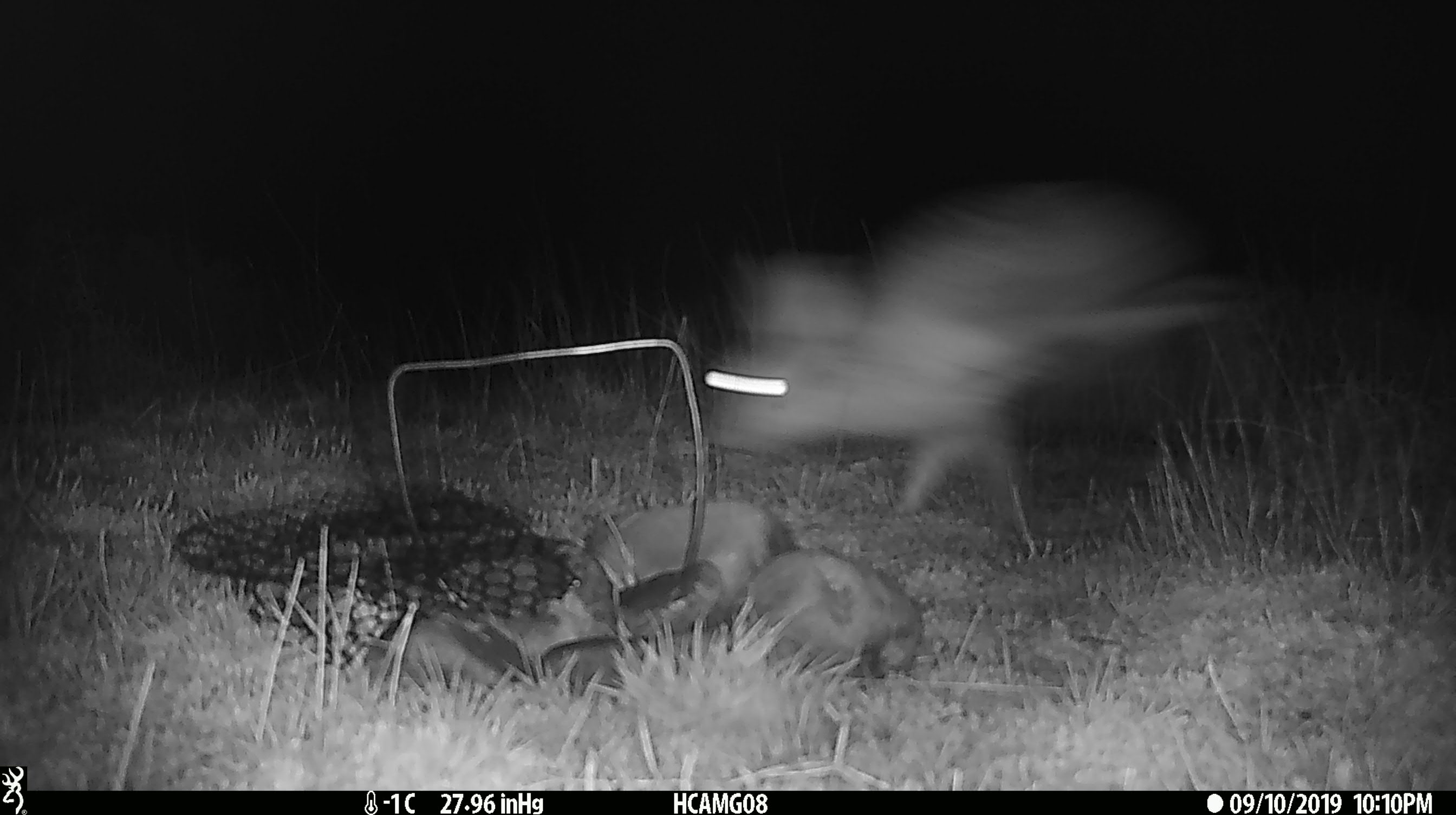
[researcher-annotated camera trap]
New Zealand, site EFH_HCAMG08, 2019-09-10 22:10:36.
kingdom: Animalia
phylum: Chordata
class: Mammalia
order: Lagomorpha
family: Leporidae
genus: Lepus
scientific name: Lepus europaeus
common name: brown hare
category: hare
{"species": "hare (brown hare) (Lepus europaeus)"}